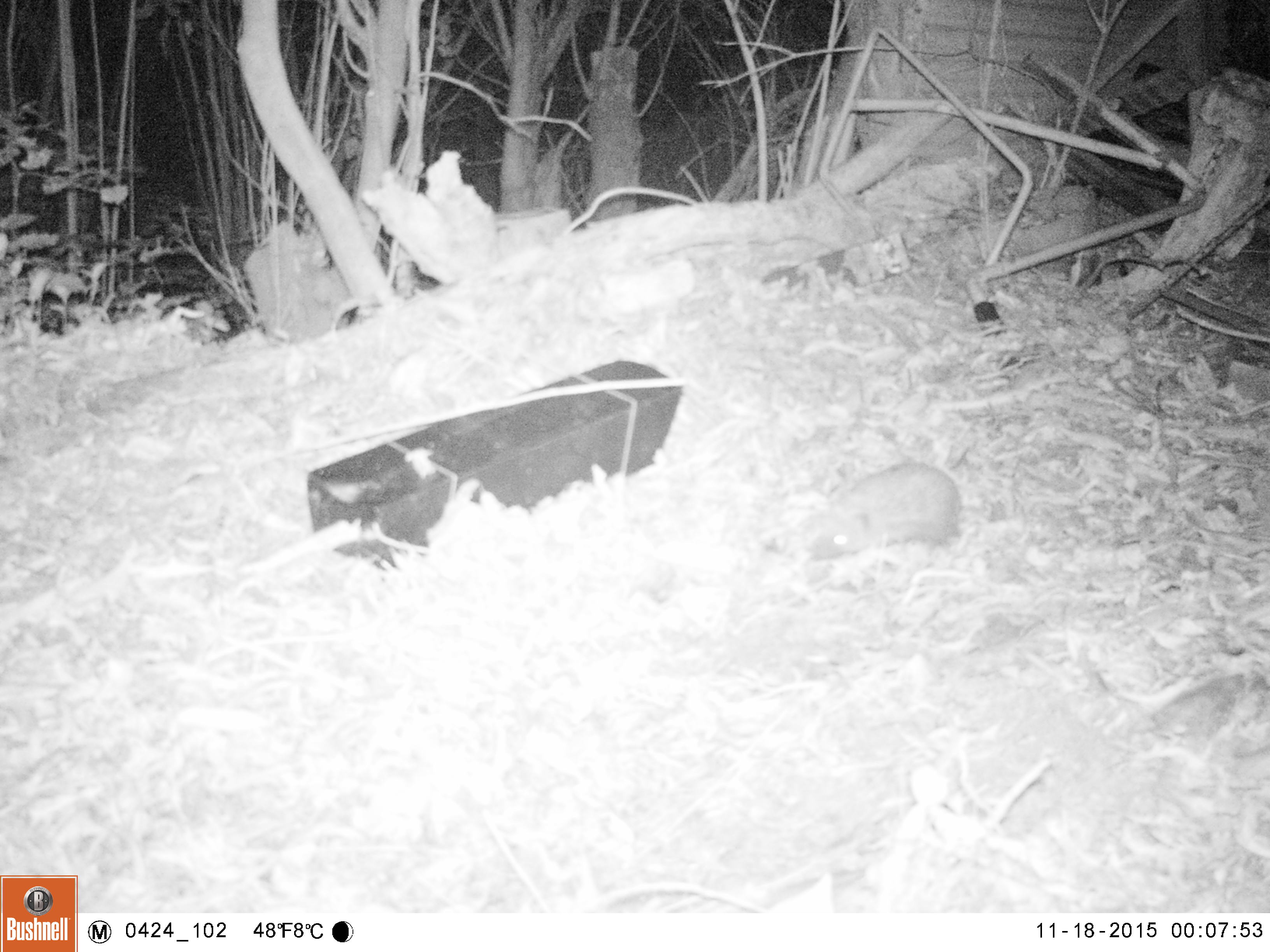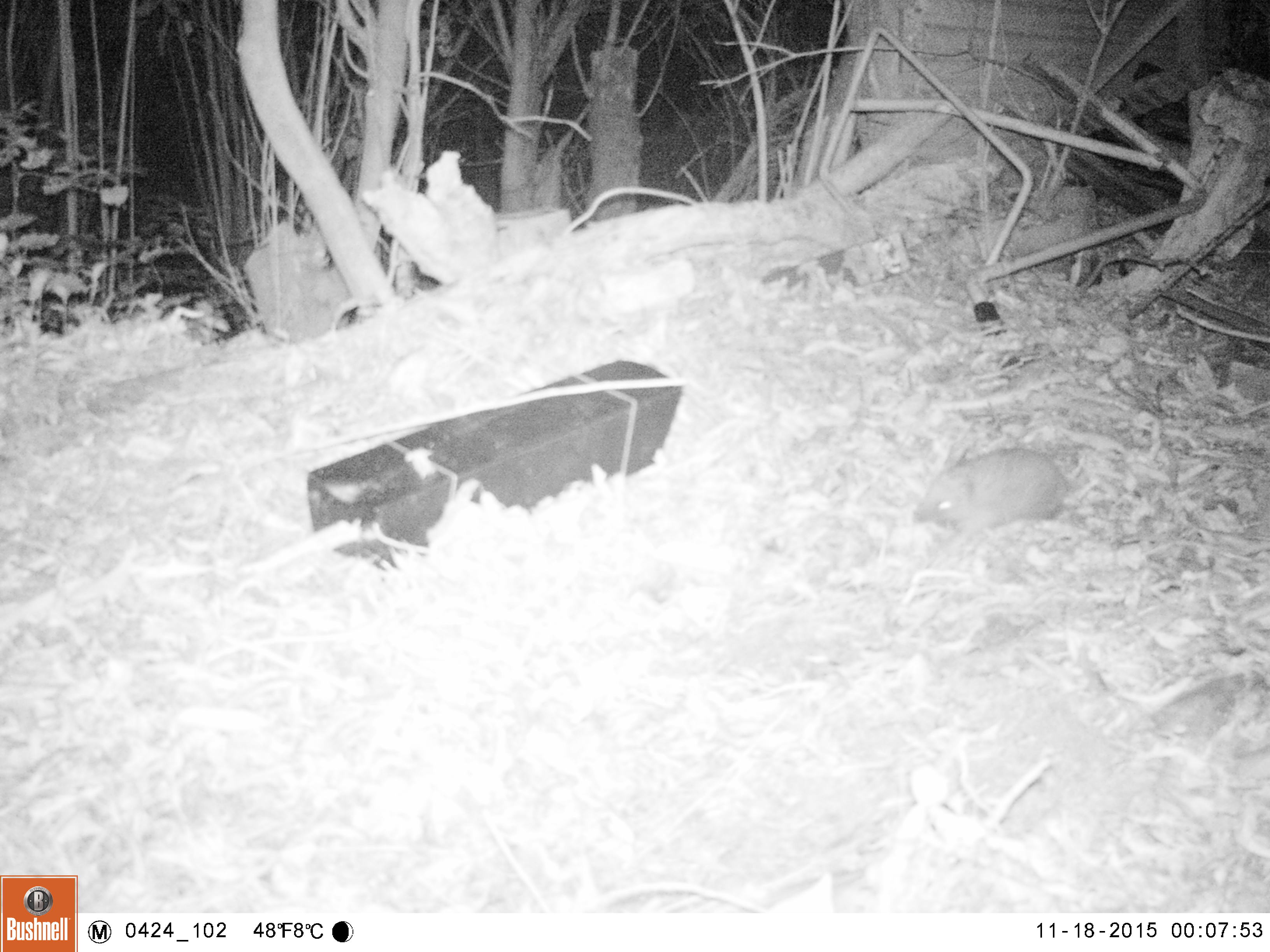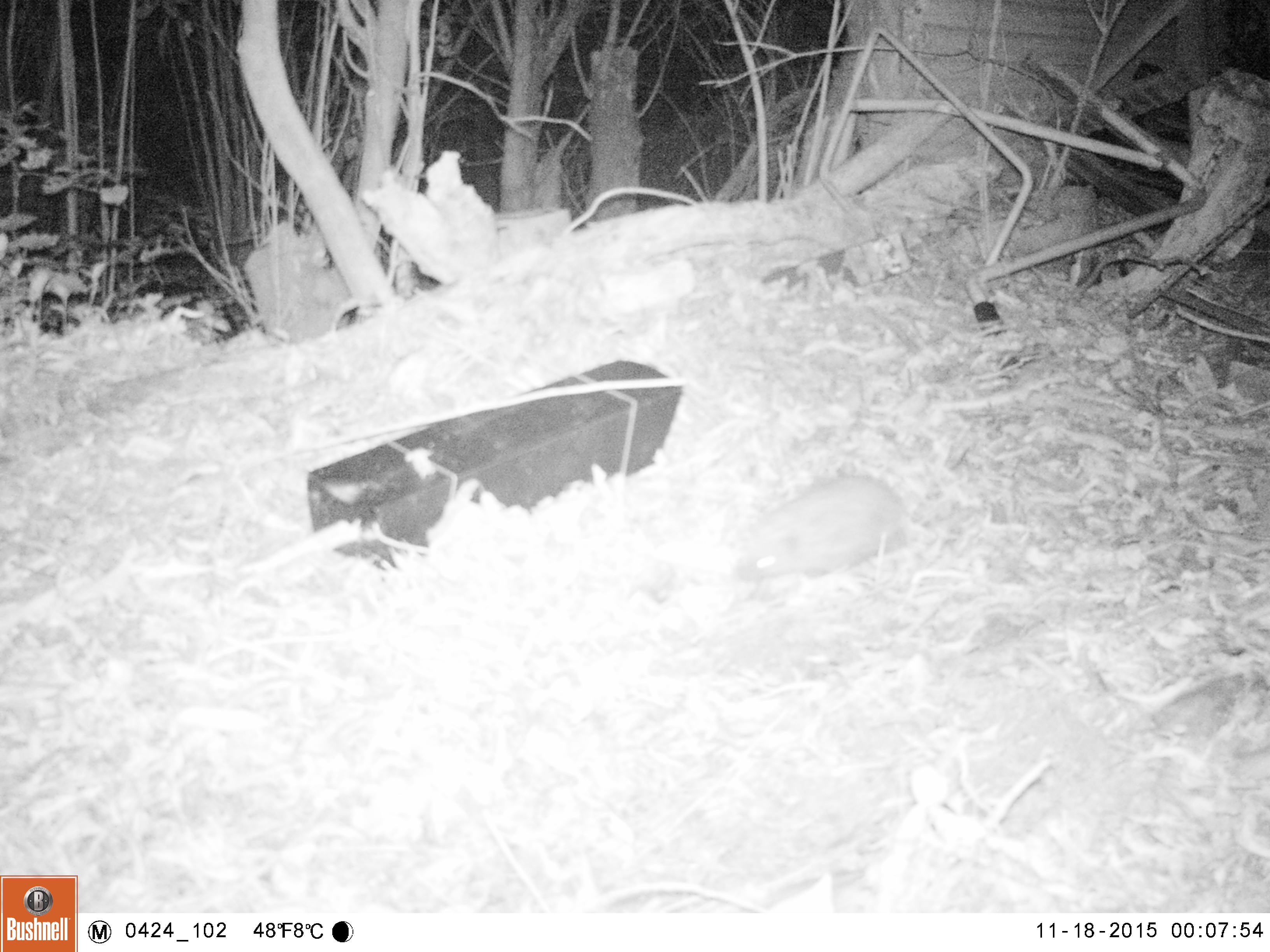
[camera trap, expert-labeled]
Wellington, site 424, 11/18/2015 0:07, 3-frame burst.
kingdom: Animalia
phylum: Chordata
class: Mammalia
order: Eulipotyphla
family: Erinaceidae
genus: Erinaceus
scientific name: Erinaceus europaeus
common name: hedgehog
Hedgehog (Erinaceus europaeus).